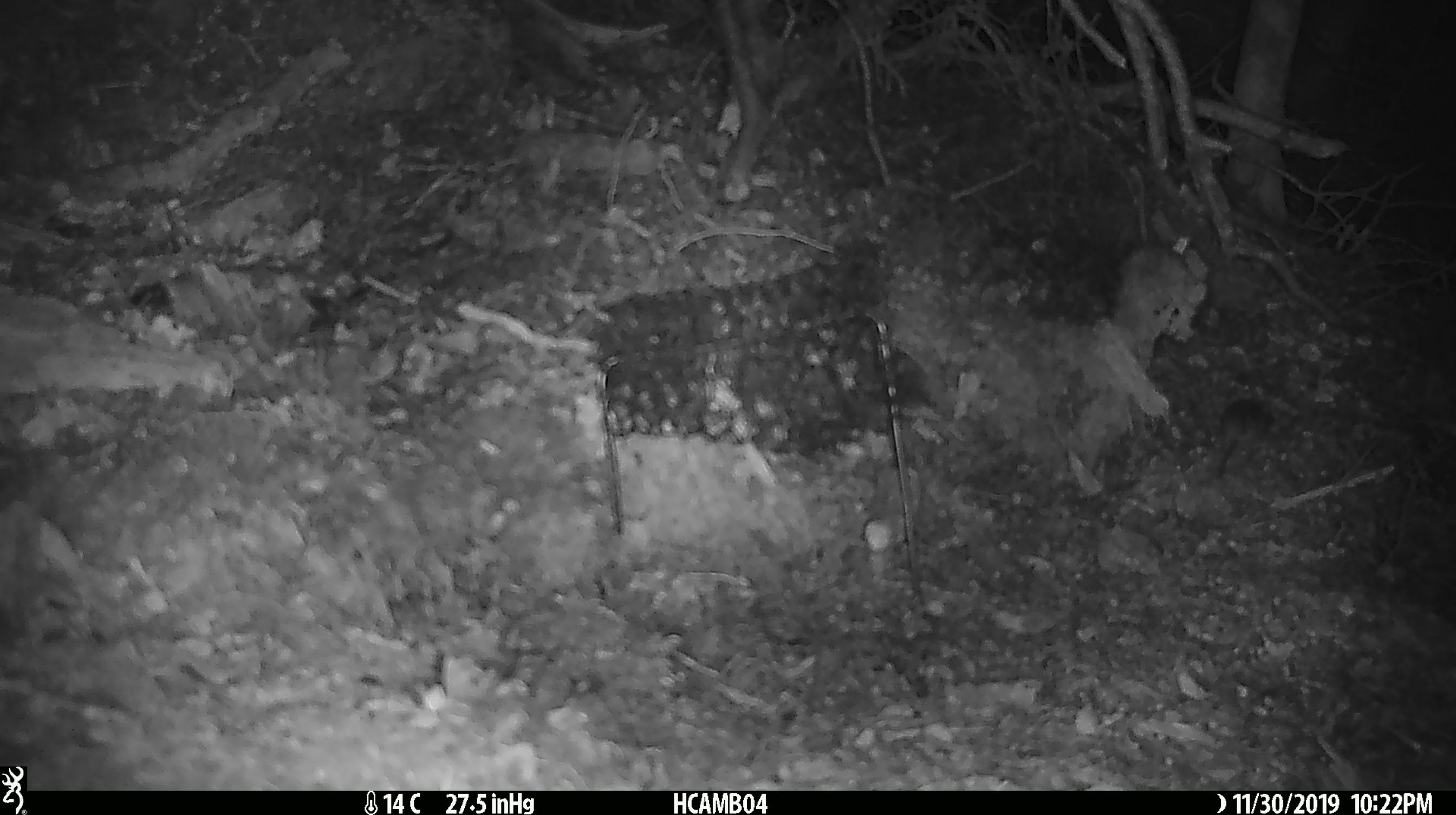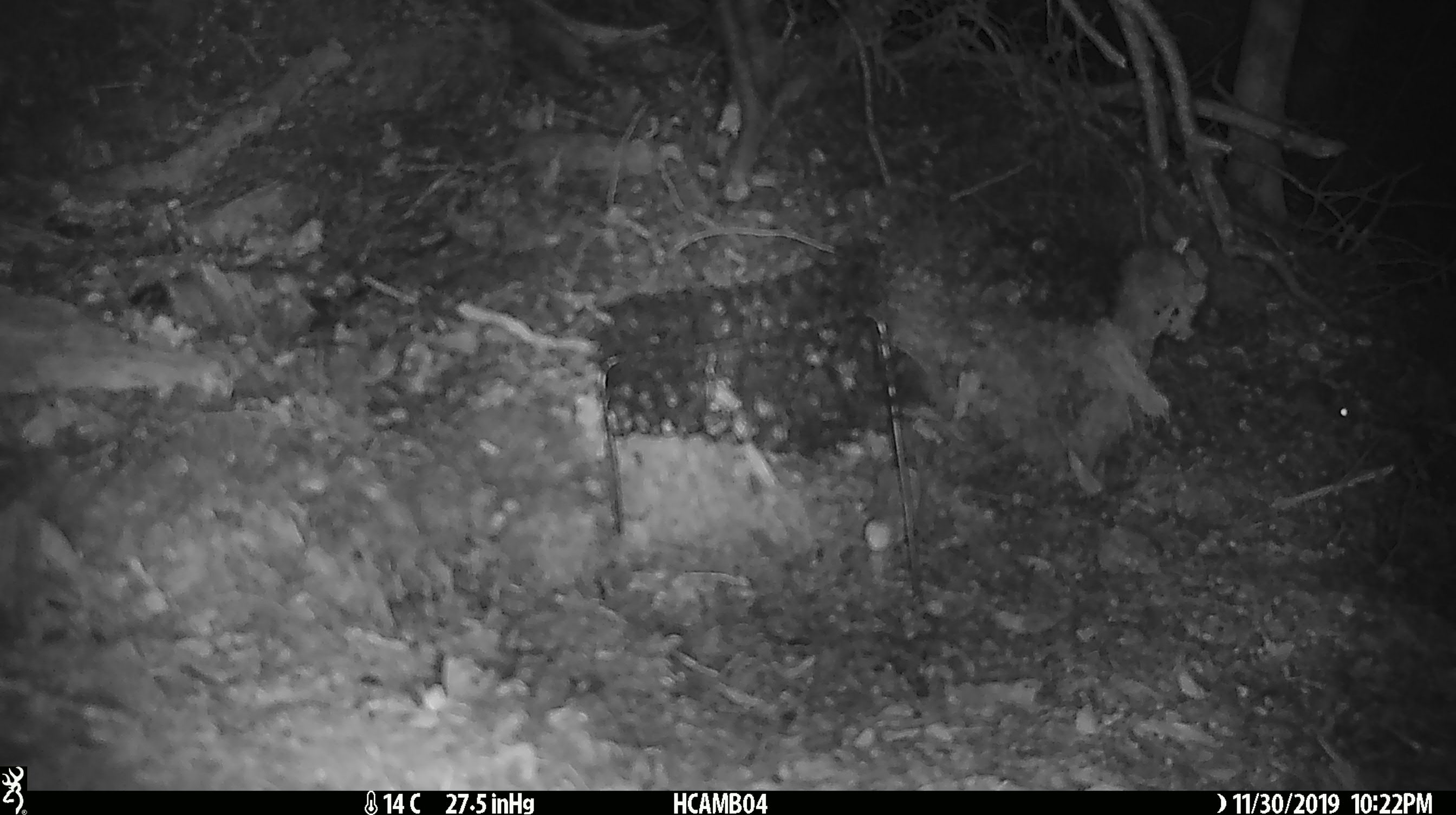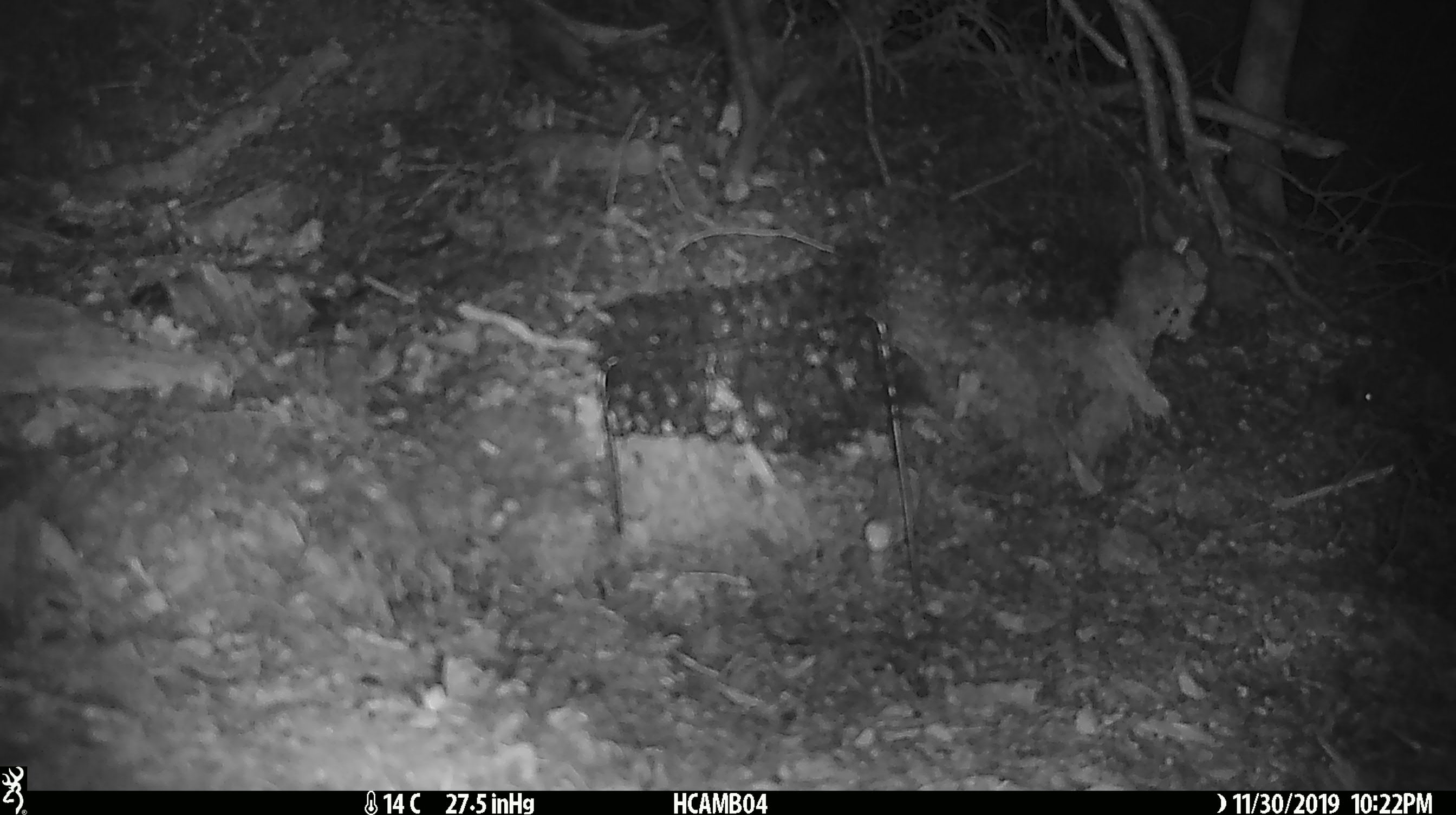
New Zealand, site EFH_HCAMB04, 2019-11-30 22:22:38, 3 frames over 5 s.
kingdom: Animalia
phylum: Chordata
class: Mammalia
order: Rodentia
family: Muridae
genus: Mus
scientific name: Mus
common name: mouse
Mouse (Mus).